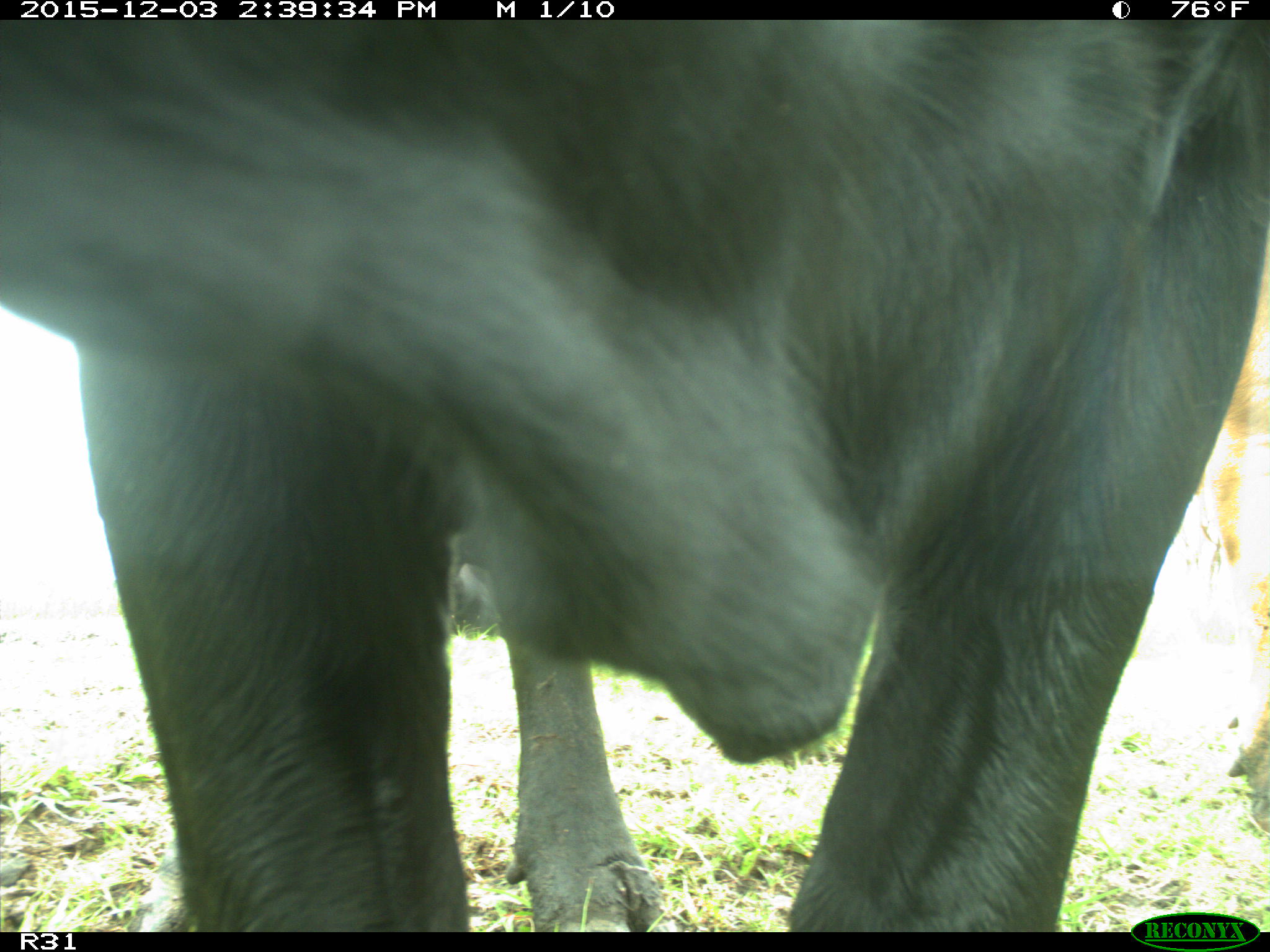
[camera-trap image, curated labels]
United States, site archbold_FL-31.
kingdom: Animalia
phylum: Chordata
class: Mammalia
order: Artiodactyla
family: Bovidae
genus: Bos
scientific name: Bos taurus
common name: domestic cow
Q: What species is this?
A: Bos taurus (domestic cow).